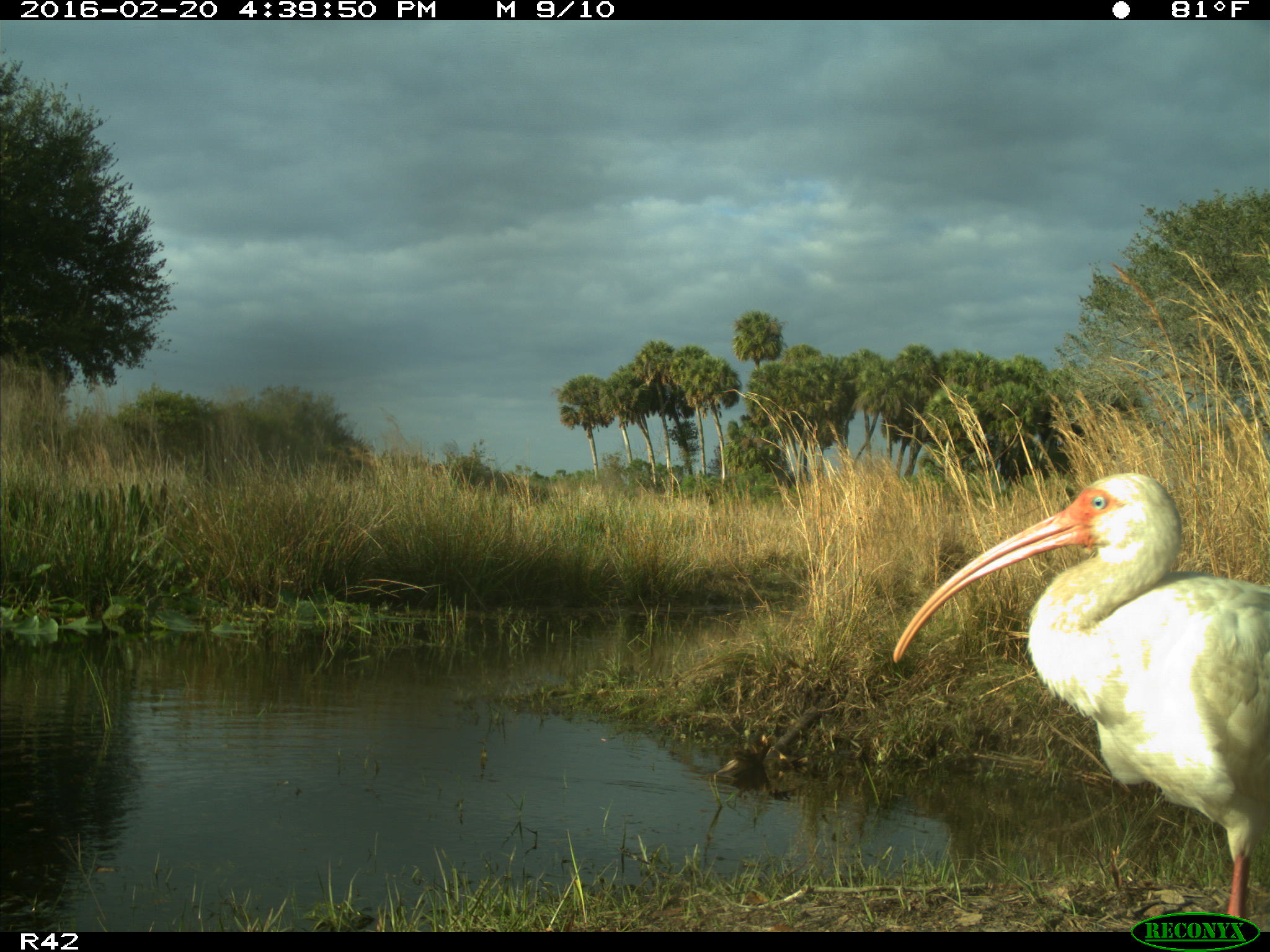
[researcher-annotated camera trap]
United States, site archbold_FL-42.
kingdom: Animalia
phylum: Chordata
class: Aves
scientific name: Aves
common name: birds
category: unidentified bird